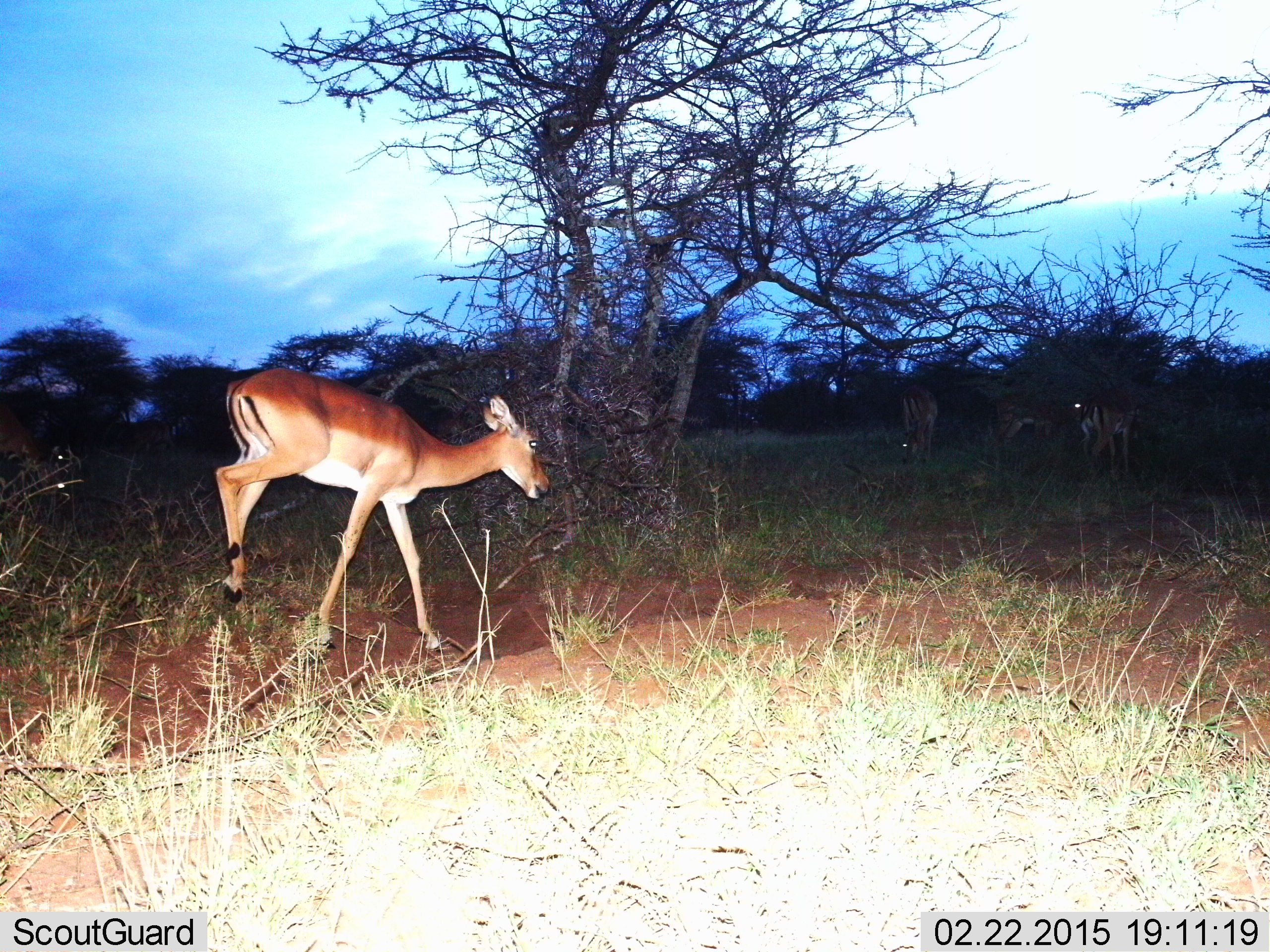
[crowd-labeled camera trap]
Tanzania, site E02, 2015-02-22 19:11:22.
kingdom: Animalia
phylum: Chordata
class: Mammalia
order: Artiodactyla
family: Bovidae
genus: Aepyceros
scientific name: Aepyceros melampus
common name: impala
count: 4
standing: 50%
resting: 0%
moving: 100%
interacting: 0%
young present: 0%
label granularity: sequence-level